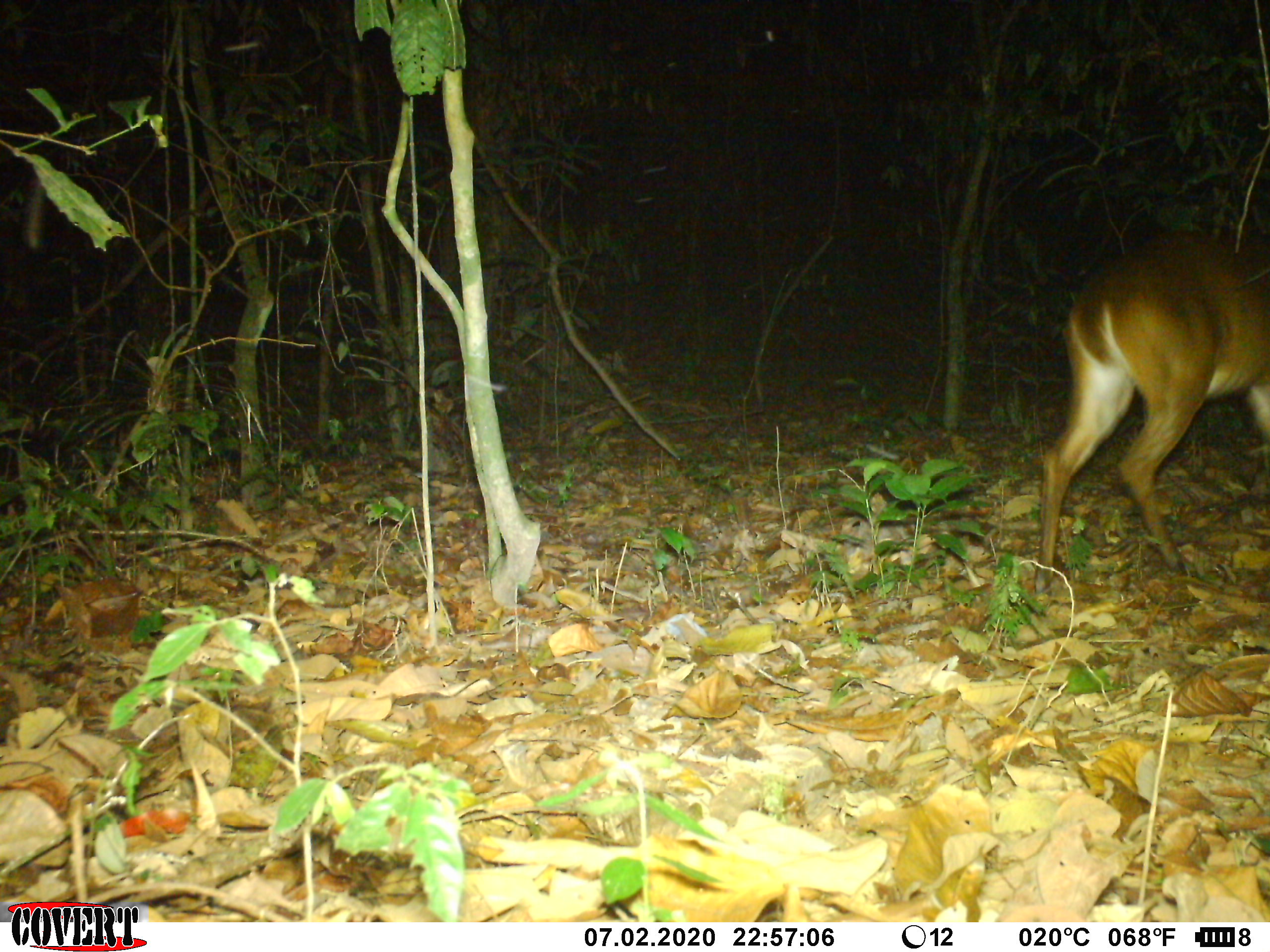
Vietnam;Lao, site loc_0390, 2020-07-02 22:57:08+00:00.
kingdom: Animalia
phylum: Chordata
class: Mammalia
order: Artiodactyla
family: Cervidae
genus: Muntiacus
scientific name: Muntiacus vuquangensis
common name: large-antlered muntjac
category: large antlered muntjac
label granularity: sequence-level